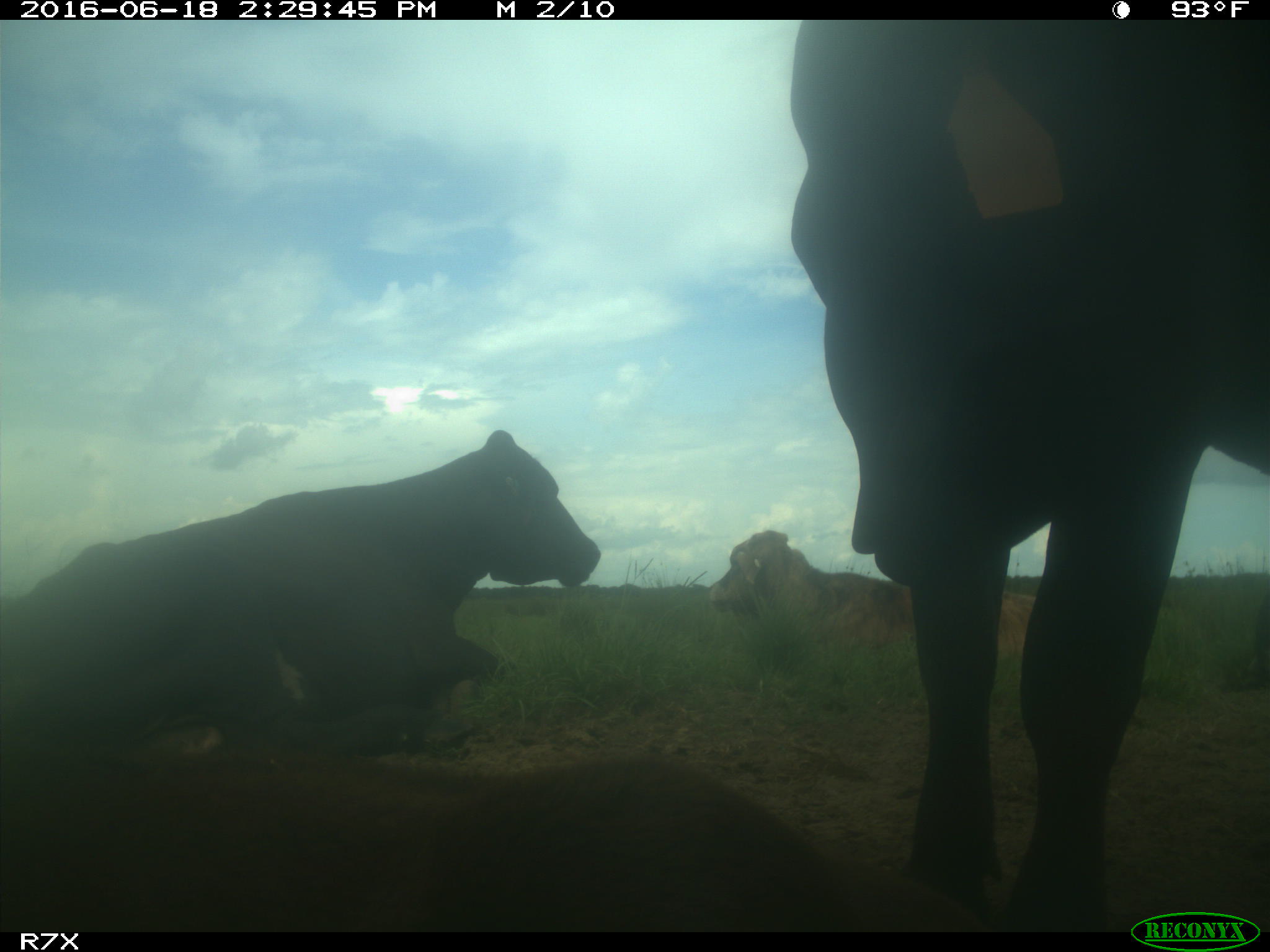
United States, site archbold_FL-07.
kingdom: Animalia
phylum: Chordata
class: Mammalia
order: Artiodactyla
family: Bovidae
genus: Bos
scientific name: Bos taurus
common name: domestic cow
Bos taurus (domestic cow).